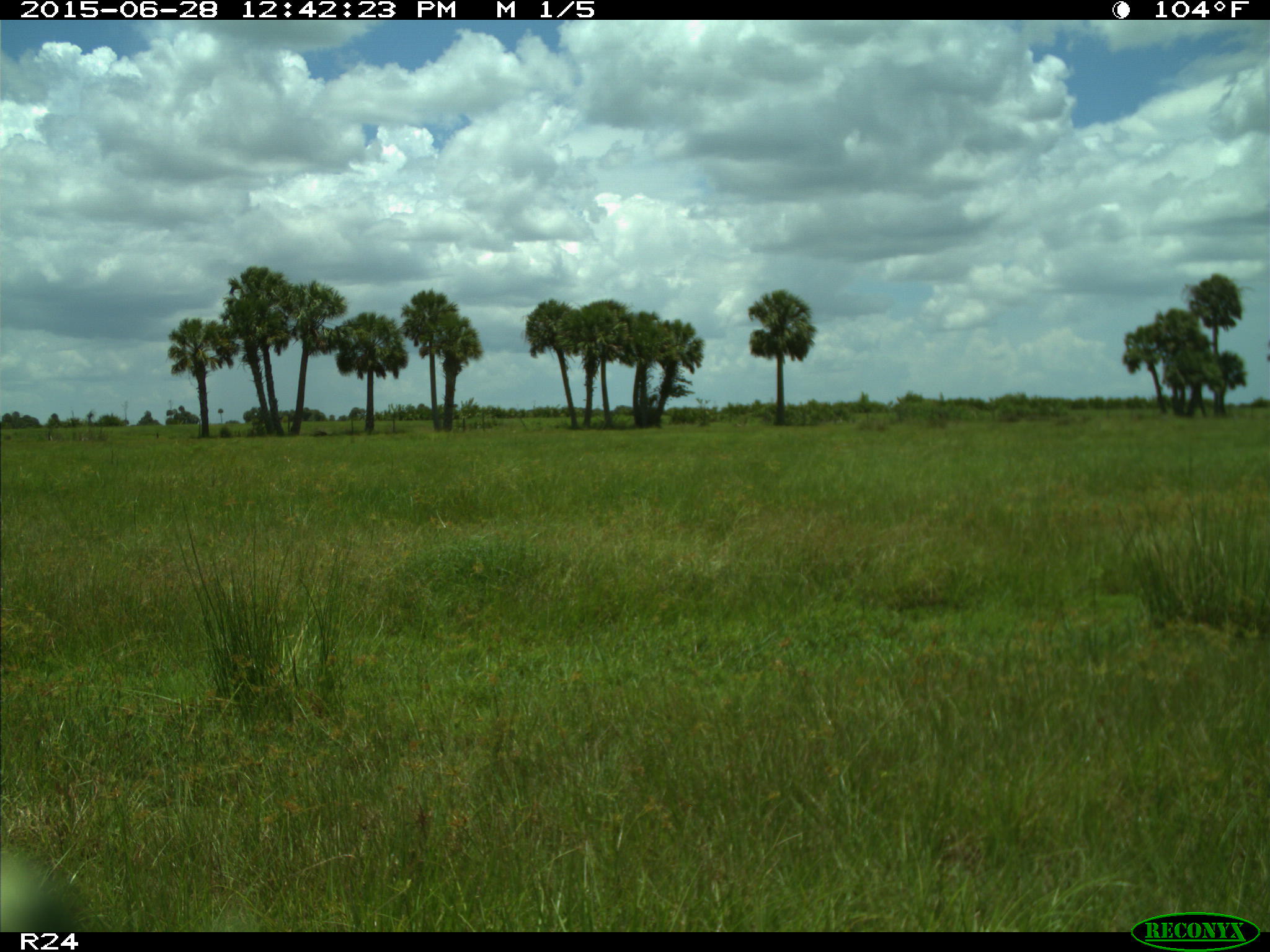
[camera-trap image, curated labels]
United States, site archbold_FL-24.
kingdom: Animalia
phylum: Chordata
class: Mammalia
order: Artiodactyla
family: Bovidae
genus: Bos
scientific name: Bos taurus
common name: domestic cow